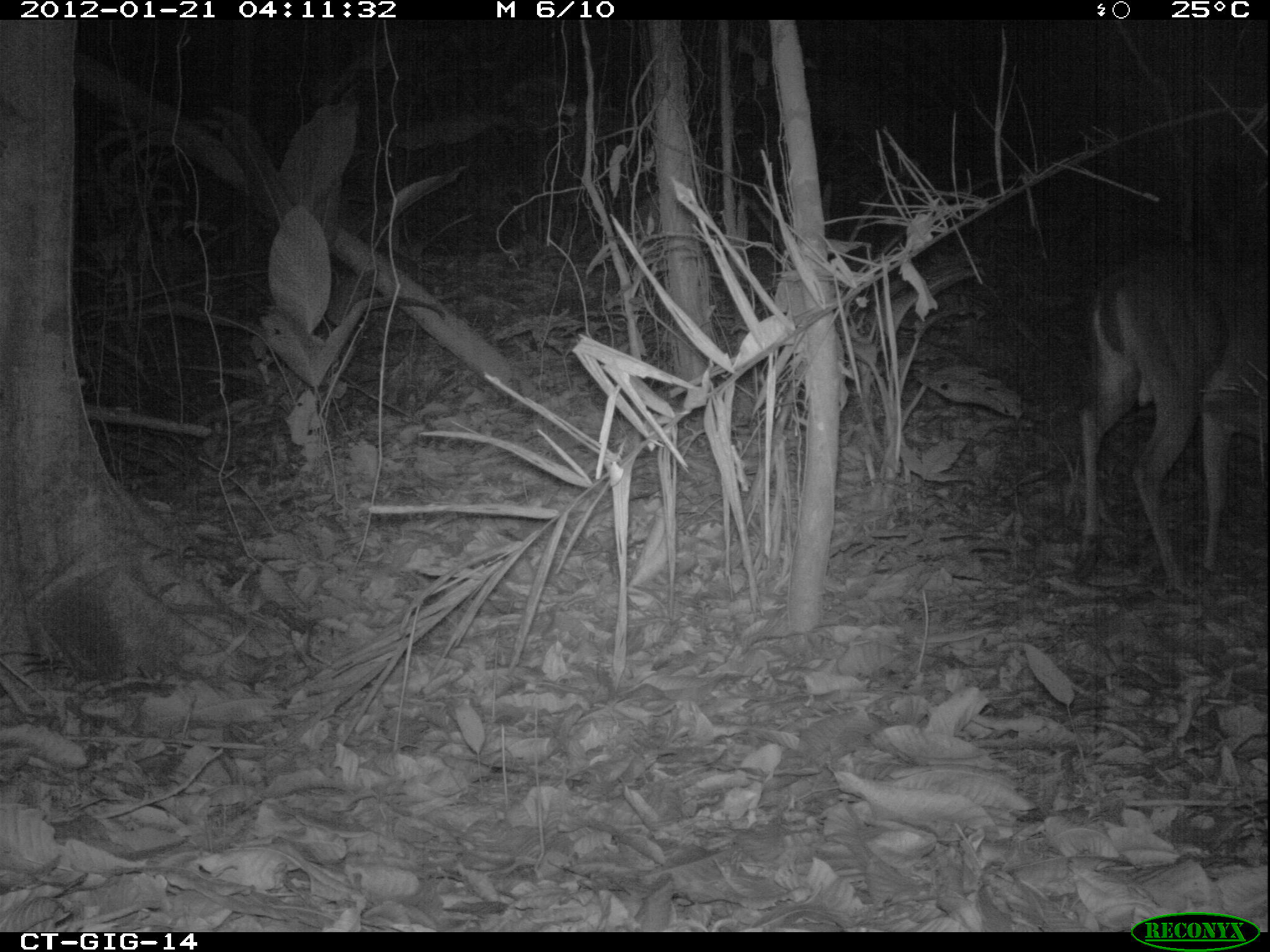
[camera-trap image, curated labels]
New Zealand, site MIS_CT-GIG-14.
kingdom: Animalia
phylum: Chordata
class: Mammalia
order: Artiodactyla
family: Cervidae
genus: Odocoileus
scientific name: Odocoileus virginianus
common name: white-tailed deer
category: white tailed deer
White tailed deer (white-tailed deer) (Odocoileus virginianus).